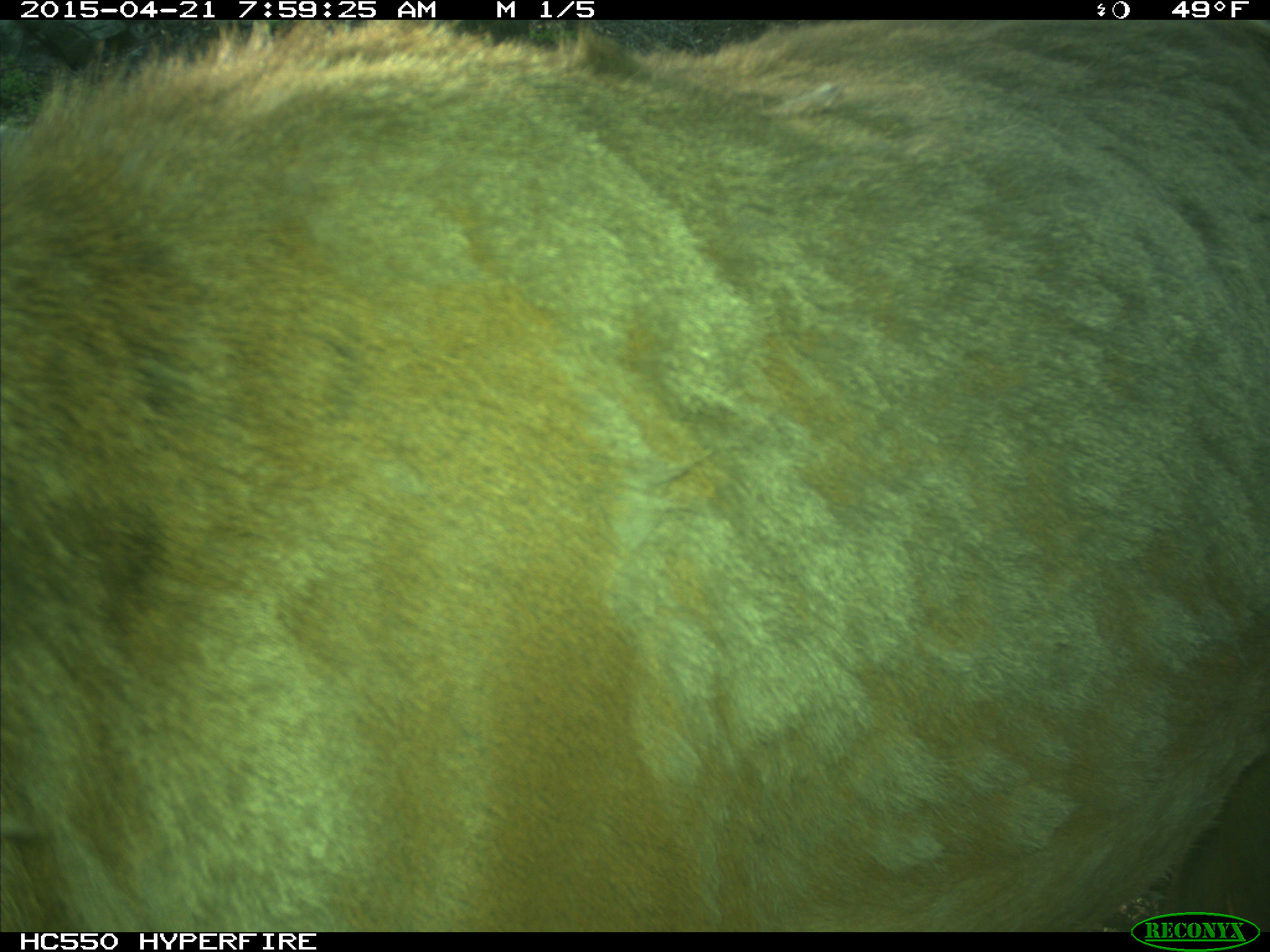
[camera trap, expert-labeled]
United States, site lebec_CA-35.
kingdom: Animalia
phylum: Chordata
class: Mammalia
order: Artiodactyla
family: Cervidae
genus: Cervus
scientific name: Cervus canadensis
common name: elk